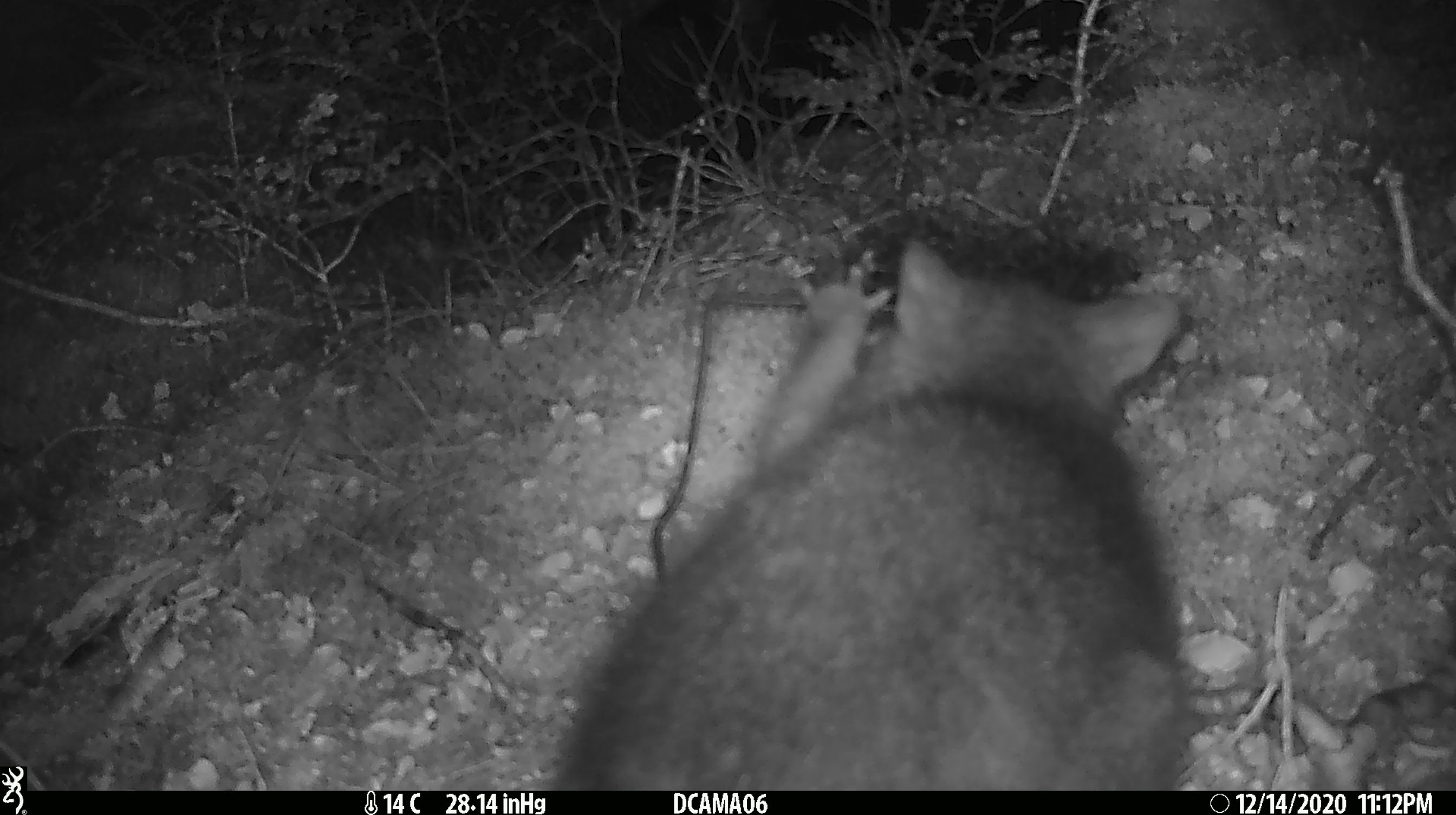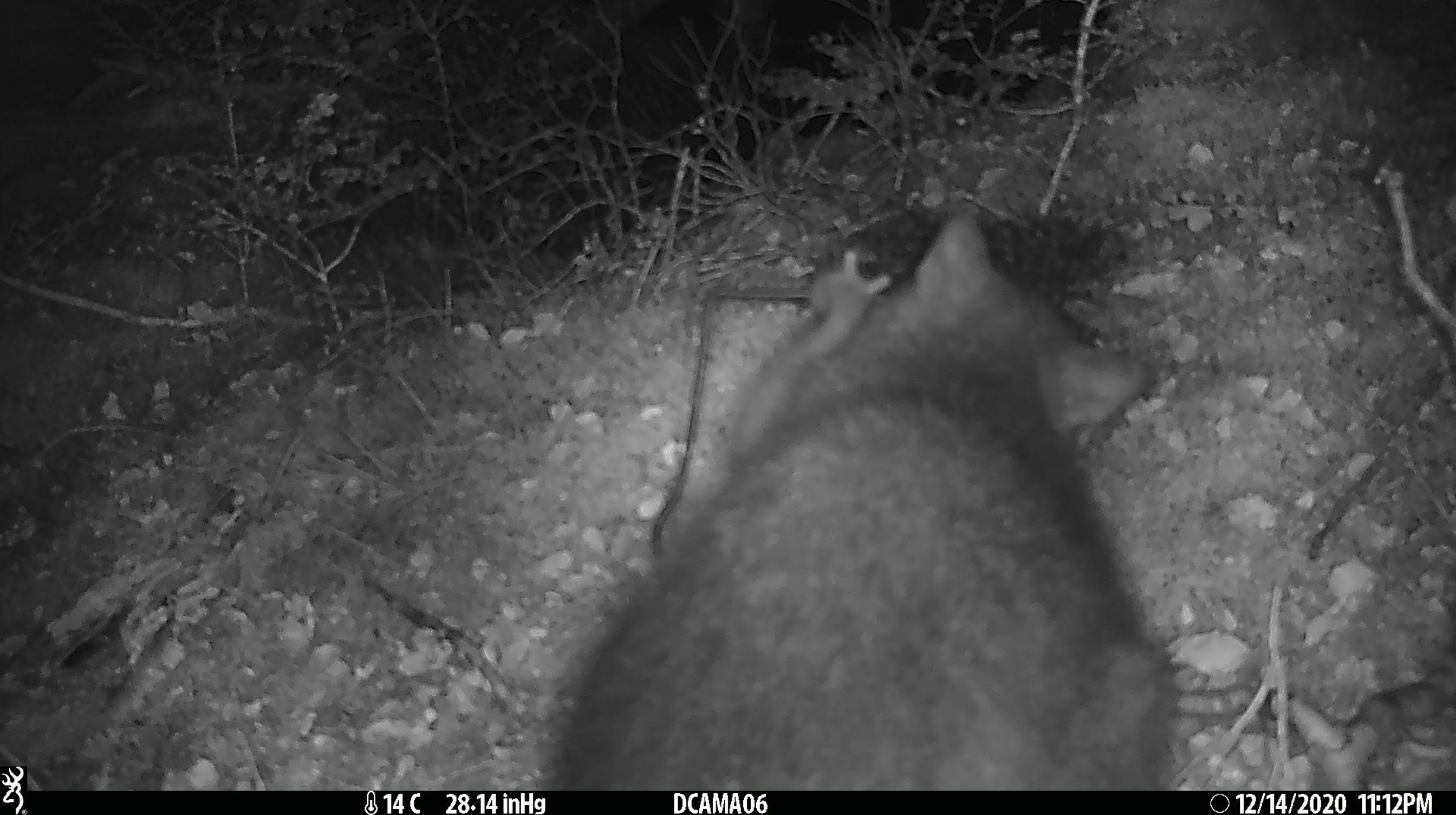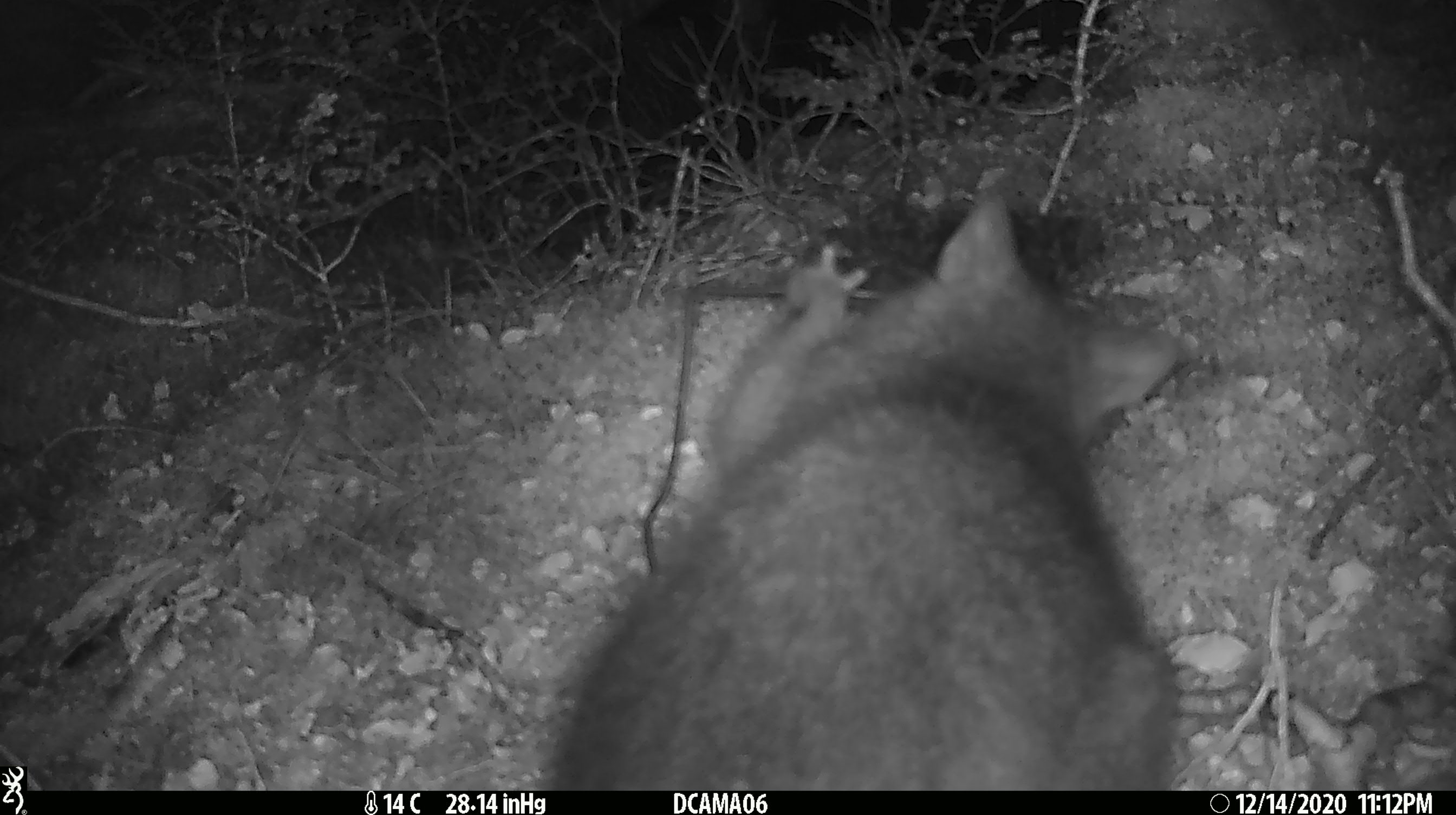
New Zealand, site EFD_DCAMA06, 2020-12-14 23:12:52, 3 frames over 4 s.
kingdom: Animalia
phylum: Chordata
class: Mammalia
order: Diprotodontia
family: Phalangeridae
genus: Trichosurus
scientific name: Trichosurus vulpecula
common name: common brushtail possum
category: possum